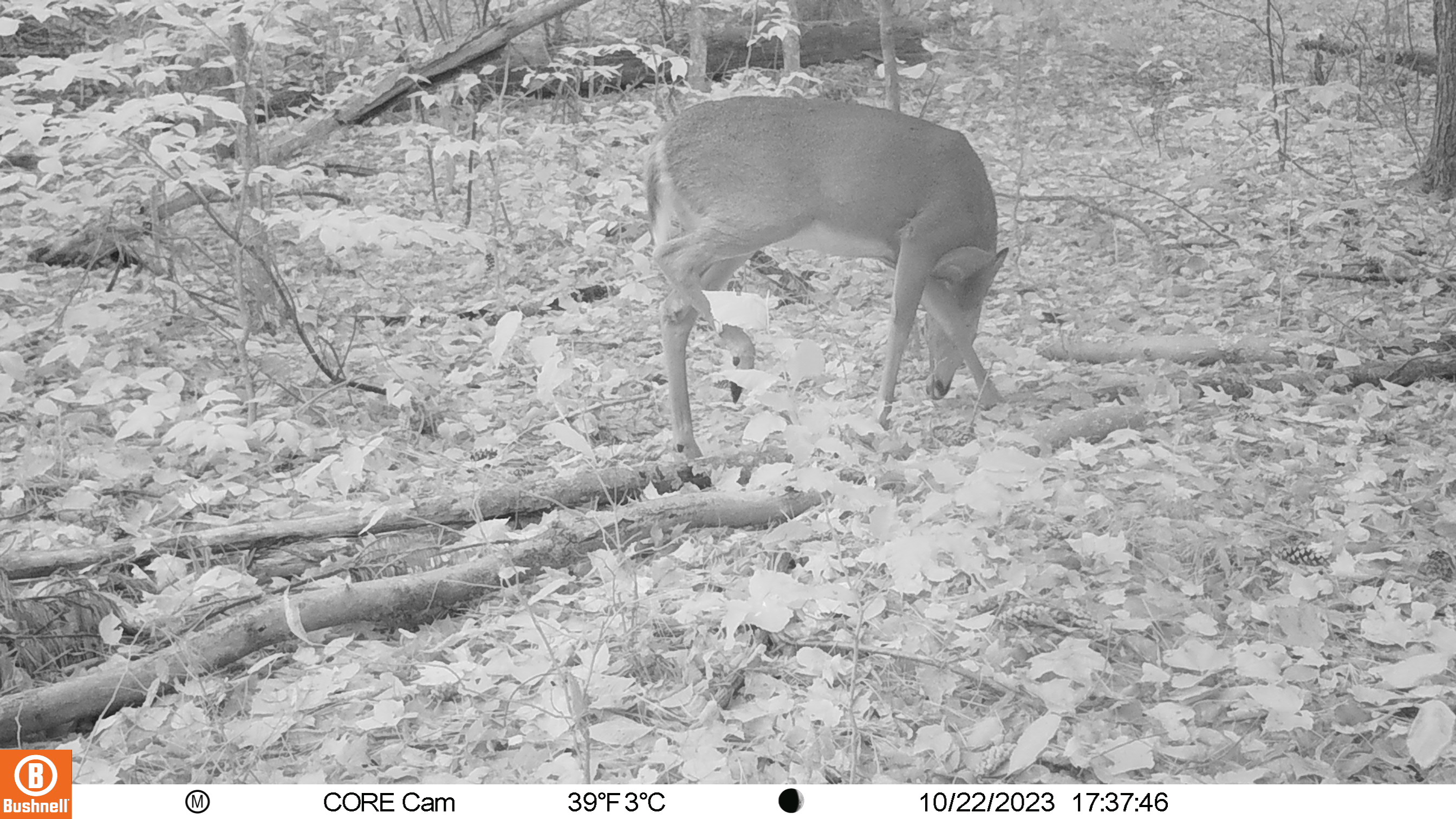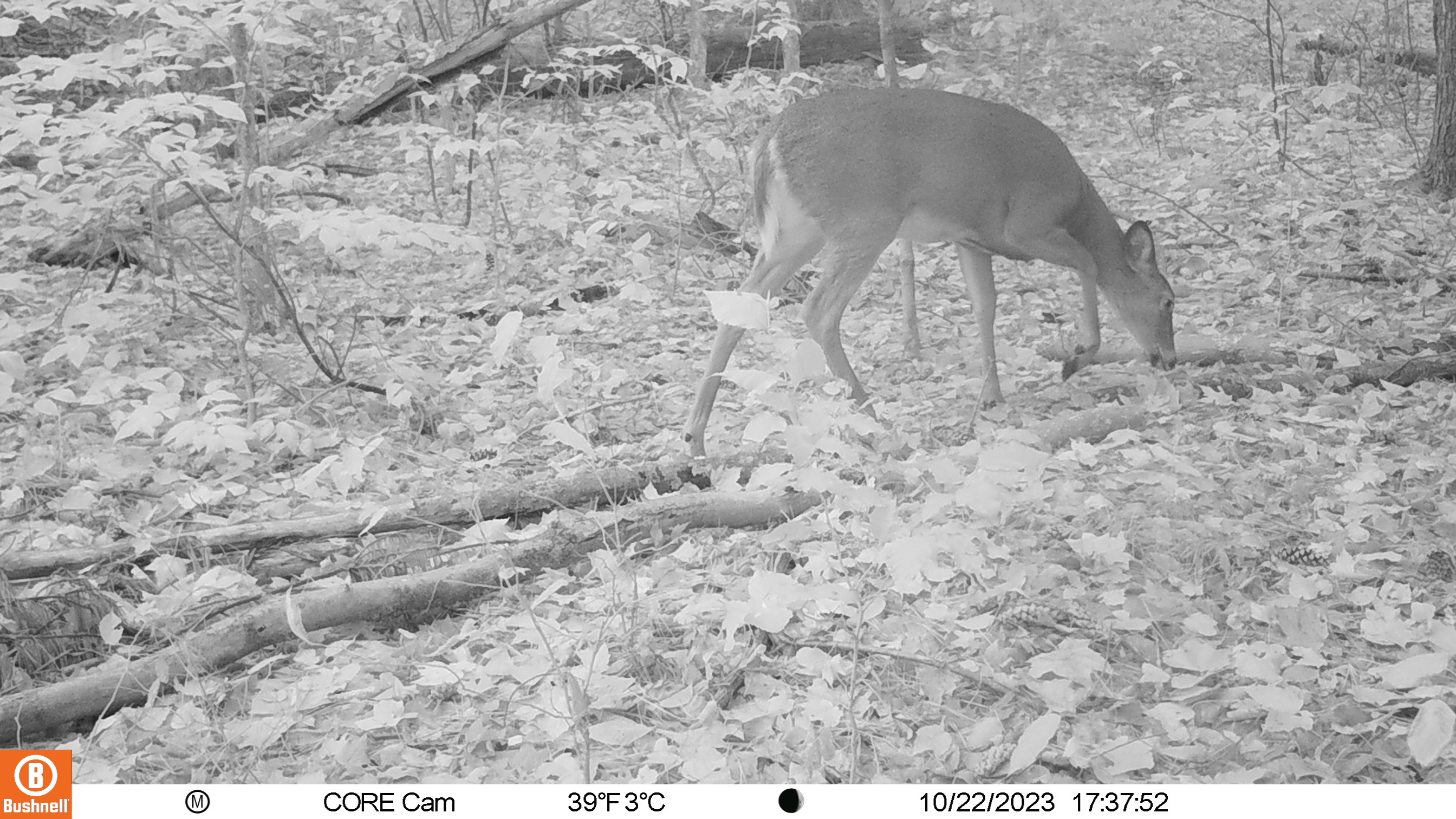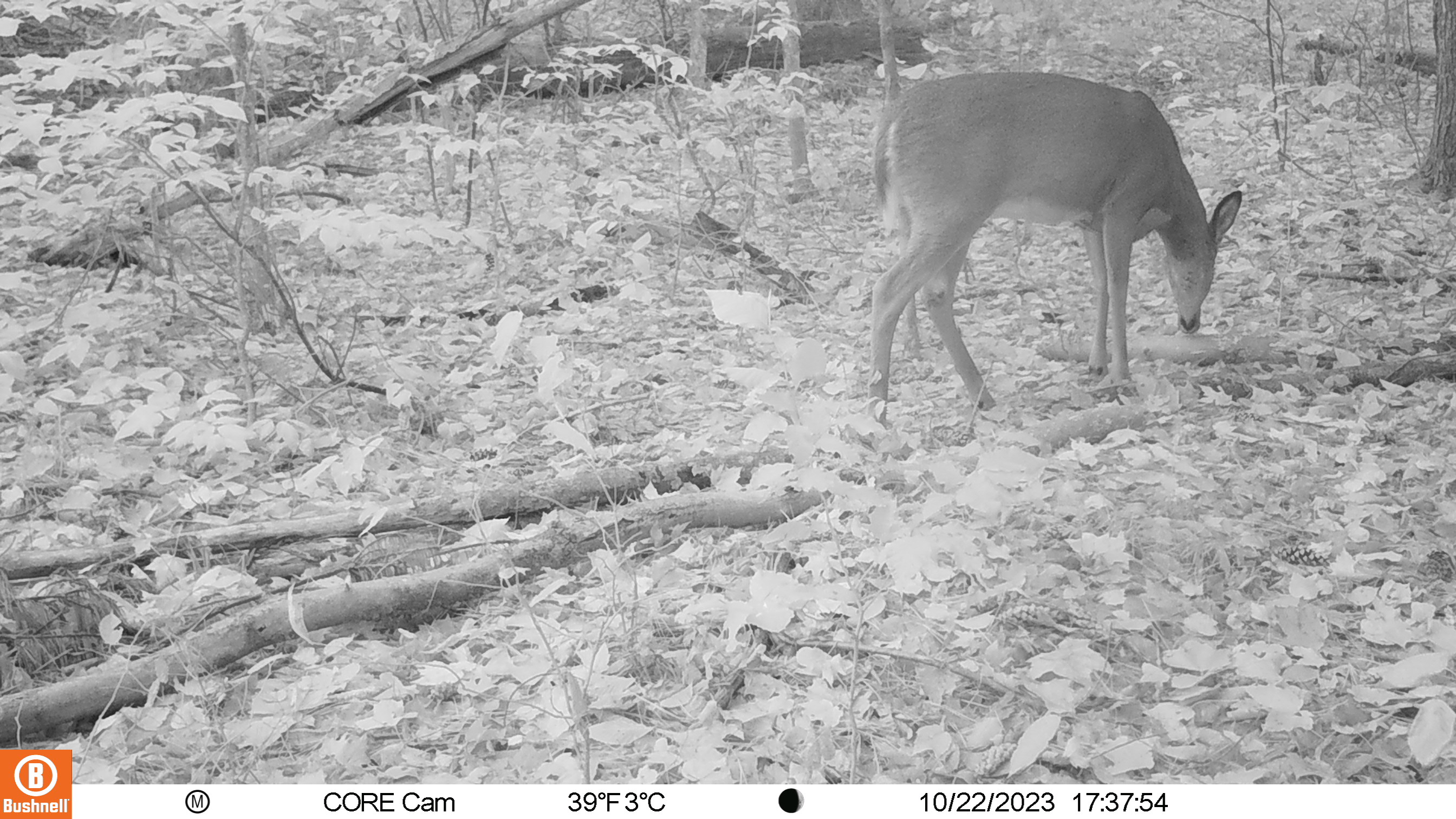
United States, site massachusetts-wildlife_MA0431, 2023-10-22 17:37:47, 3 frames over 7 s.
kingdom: Animalia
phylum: Chordata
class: Mammalia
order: Artiodactyla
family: Cervidae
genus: Odocoileus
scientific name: Odocoileus virginianus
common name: white-tailed deer